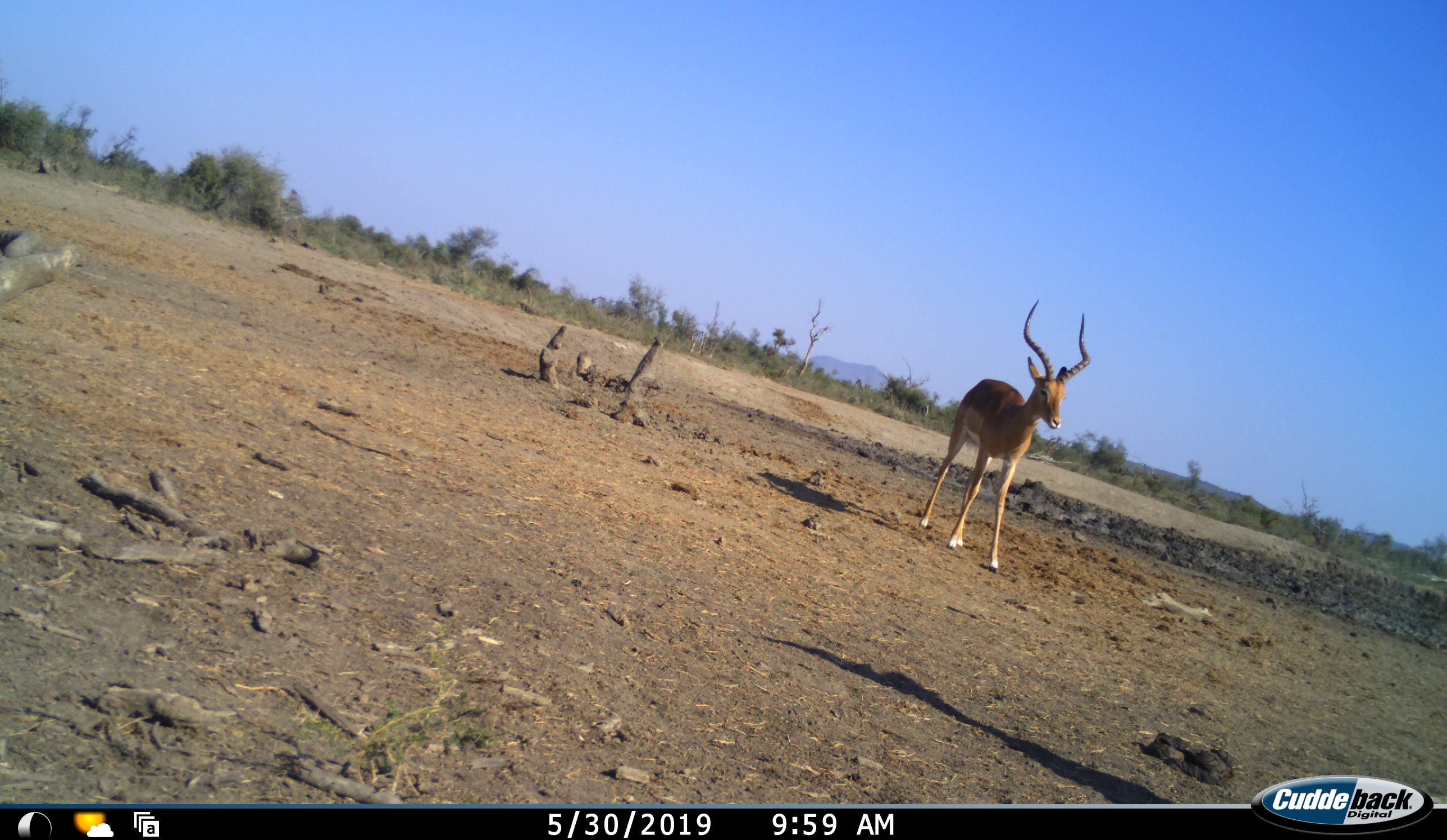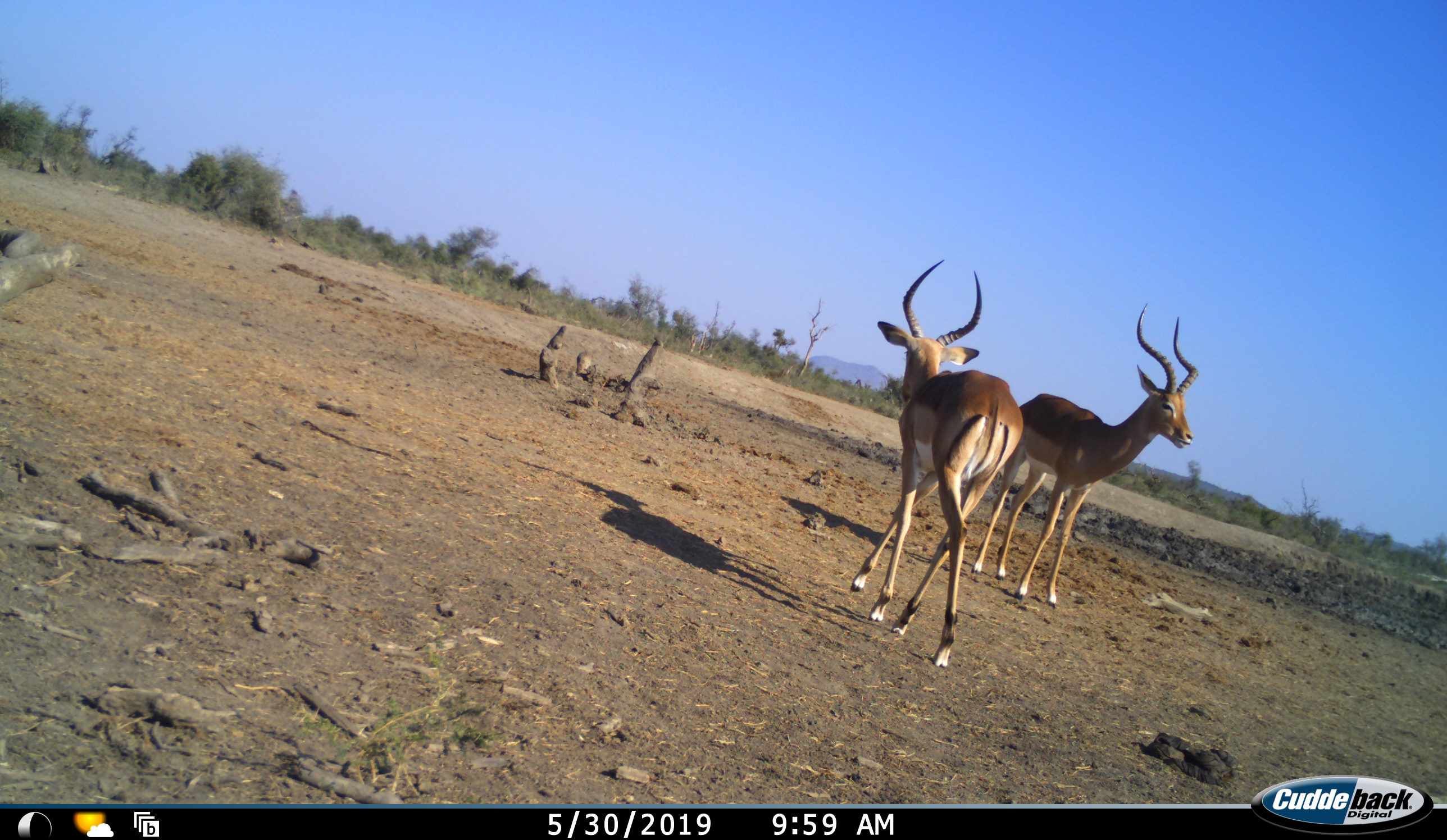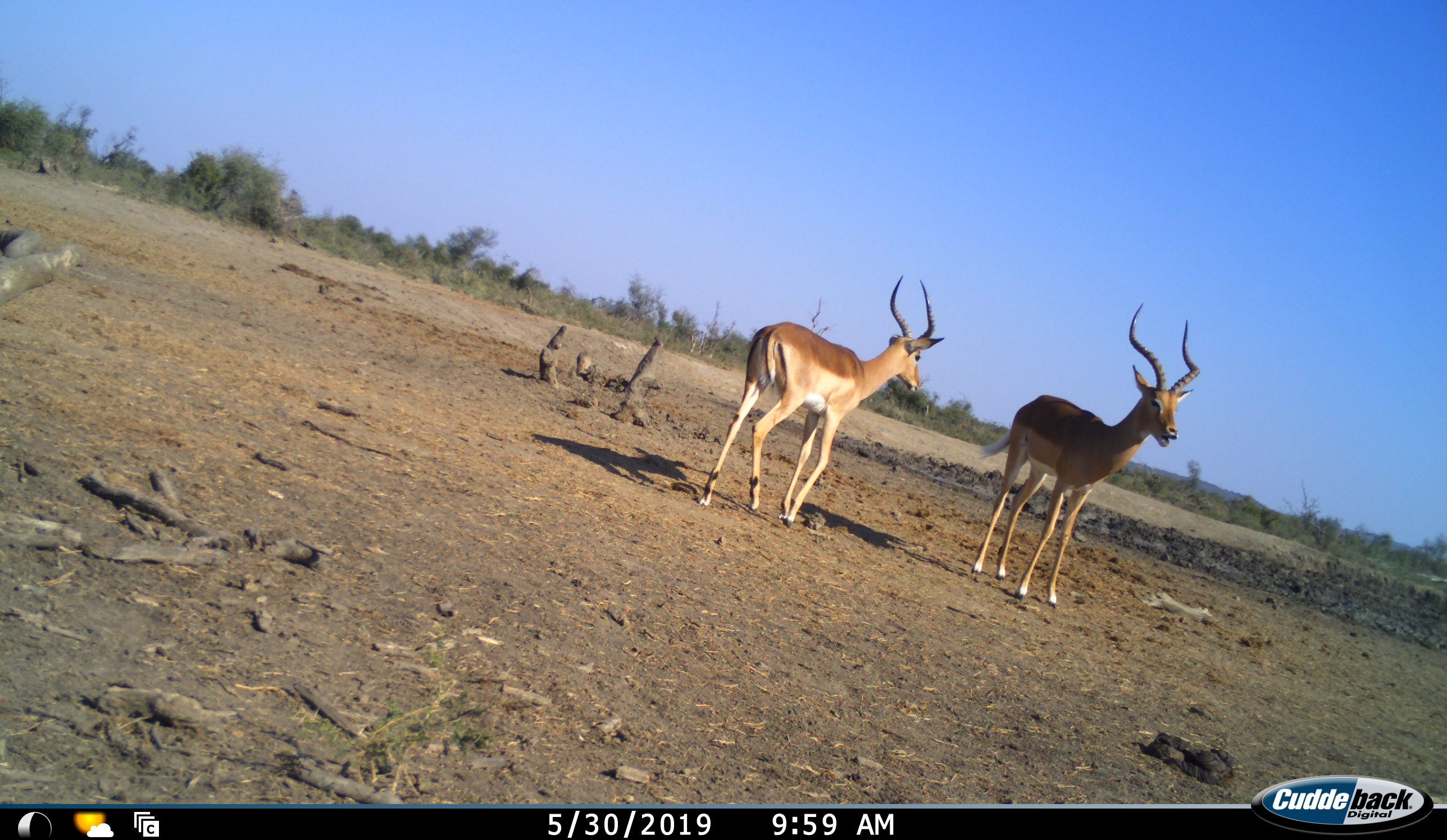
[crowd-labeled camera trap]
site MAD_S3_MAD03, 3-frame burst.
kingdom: Animalia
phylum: Chordata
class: Mammalia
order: Artiodactyla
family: Bovidae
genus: Aepyceros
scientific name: Aepyceros melampus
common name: impala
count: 2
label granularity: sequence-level